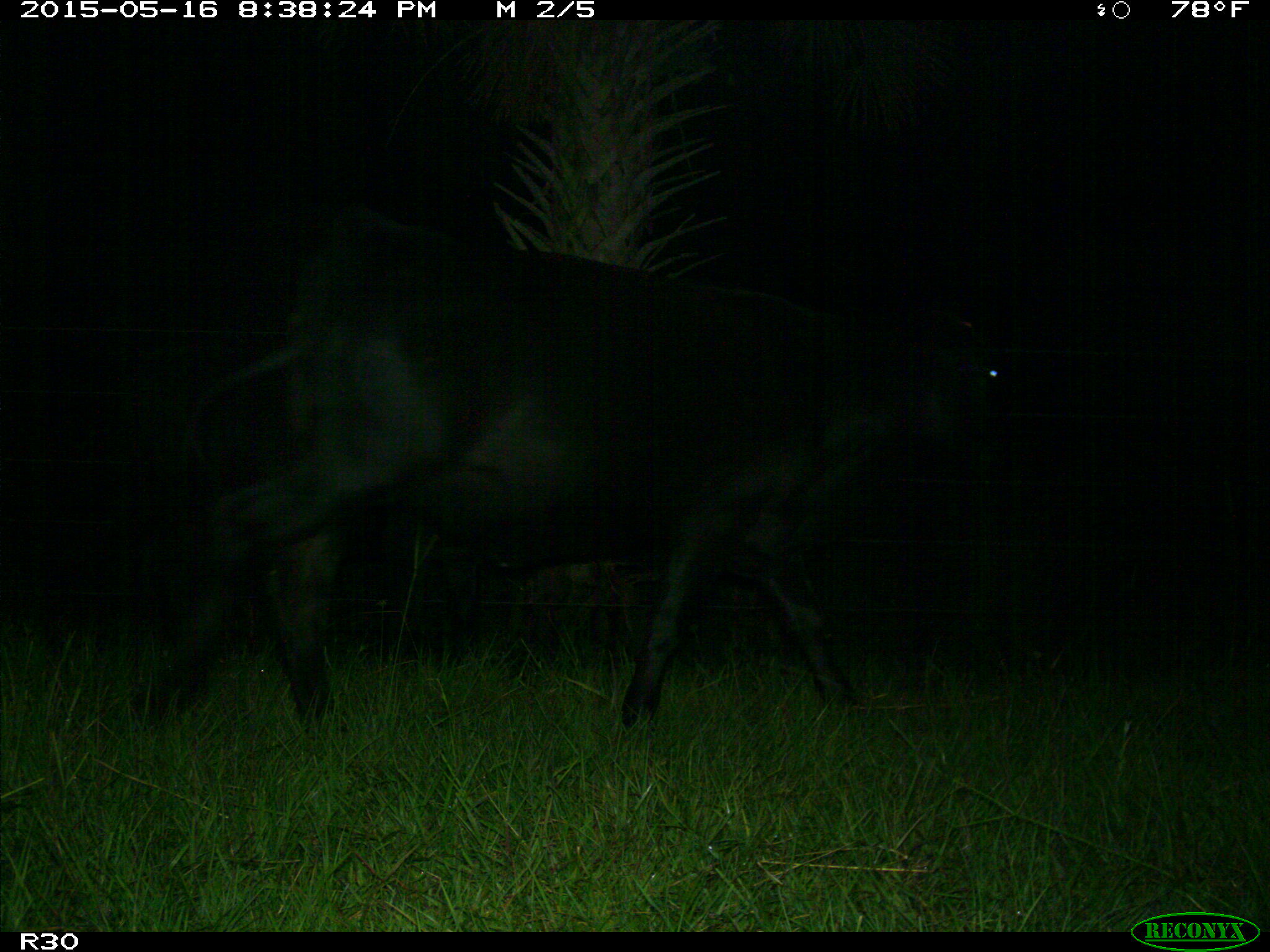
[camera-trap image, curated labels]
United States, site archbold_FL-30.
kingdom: Animalia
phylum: Chordata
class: Mammalia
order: Artiodactyla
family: Bovidae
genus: Bos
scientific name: Bos taurus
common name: domestic cow